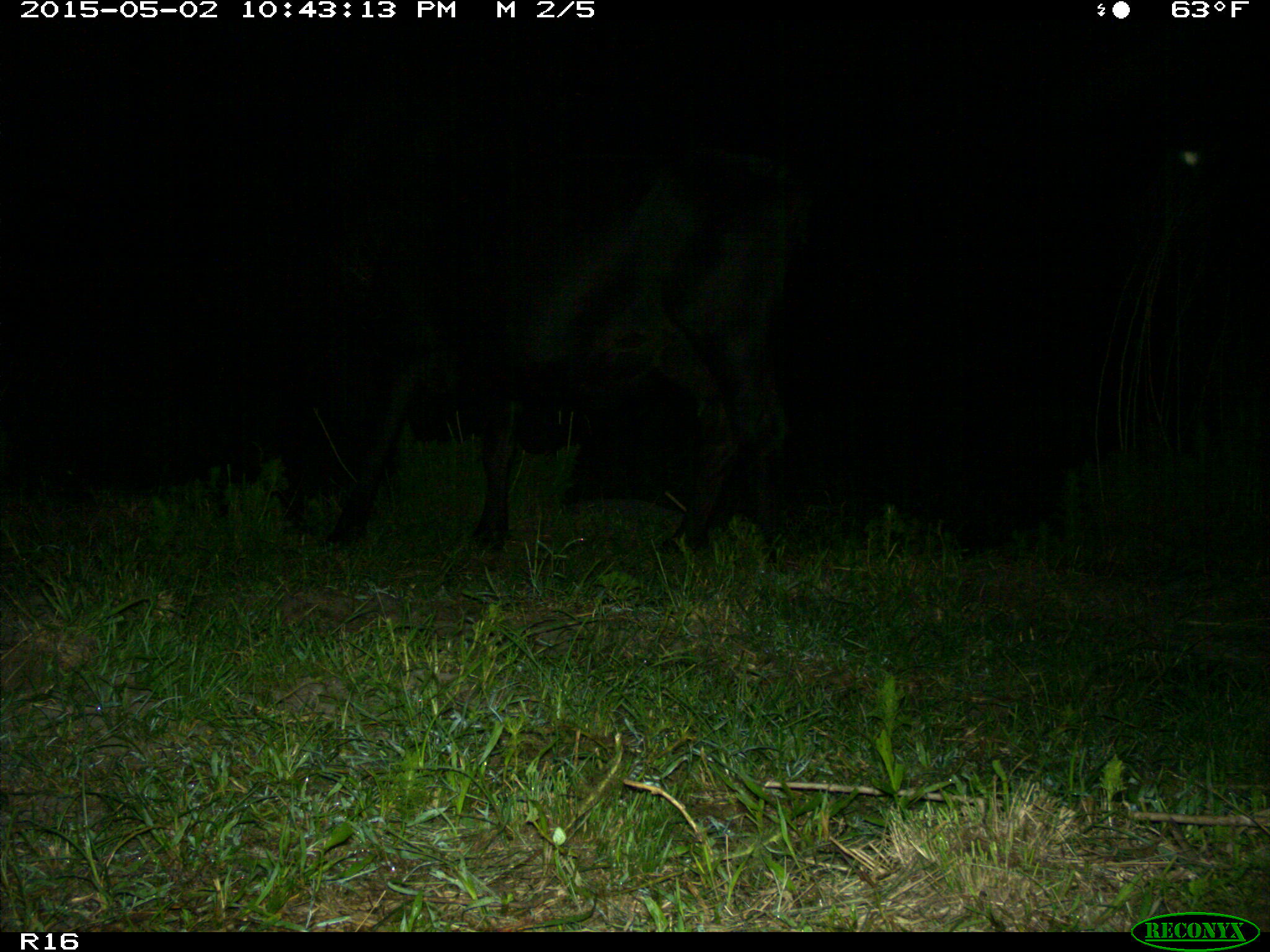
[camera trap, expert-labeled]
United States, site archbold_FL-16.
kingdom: Animalia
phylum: Chordata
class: Mammalia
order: Artiodactyla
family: Bovidae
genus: Bos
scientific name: Bos taurus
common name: domestic cow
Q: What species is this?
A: Bos taurus (domestic cow).